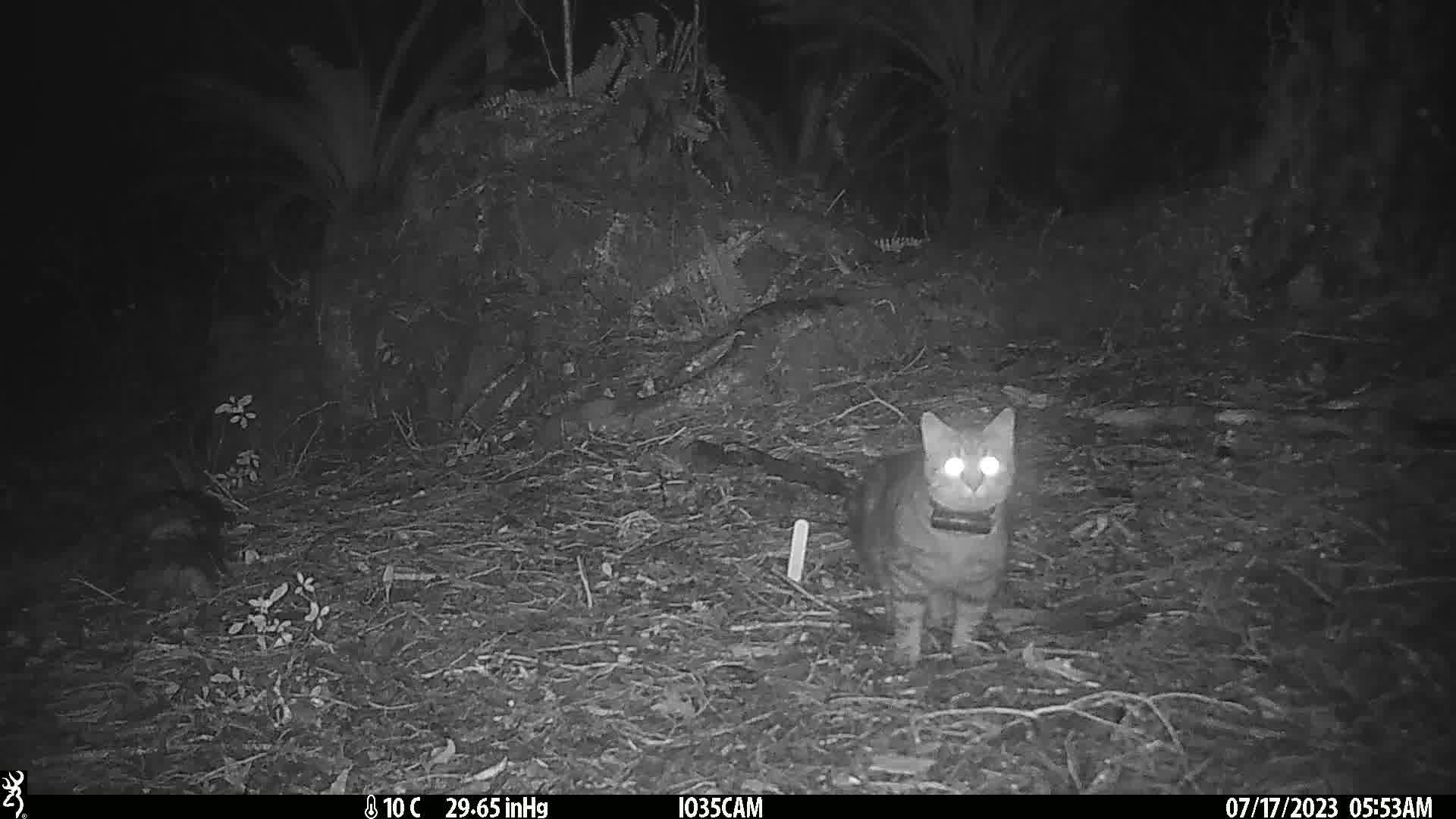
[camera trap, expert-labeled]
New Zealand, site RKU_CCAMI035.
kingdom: Animalia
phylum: Chordata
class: Mammalia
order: Carnivora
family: Felidae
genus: Felis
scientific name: Felis catus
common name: domestic cat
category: cat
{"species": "cat (domestic cat) (Felis catus)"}